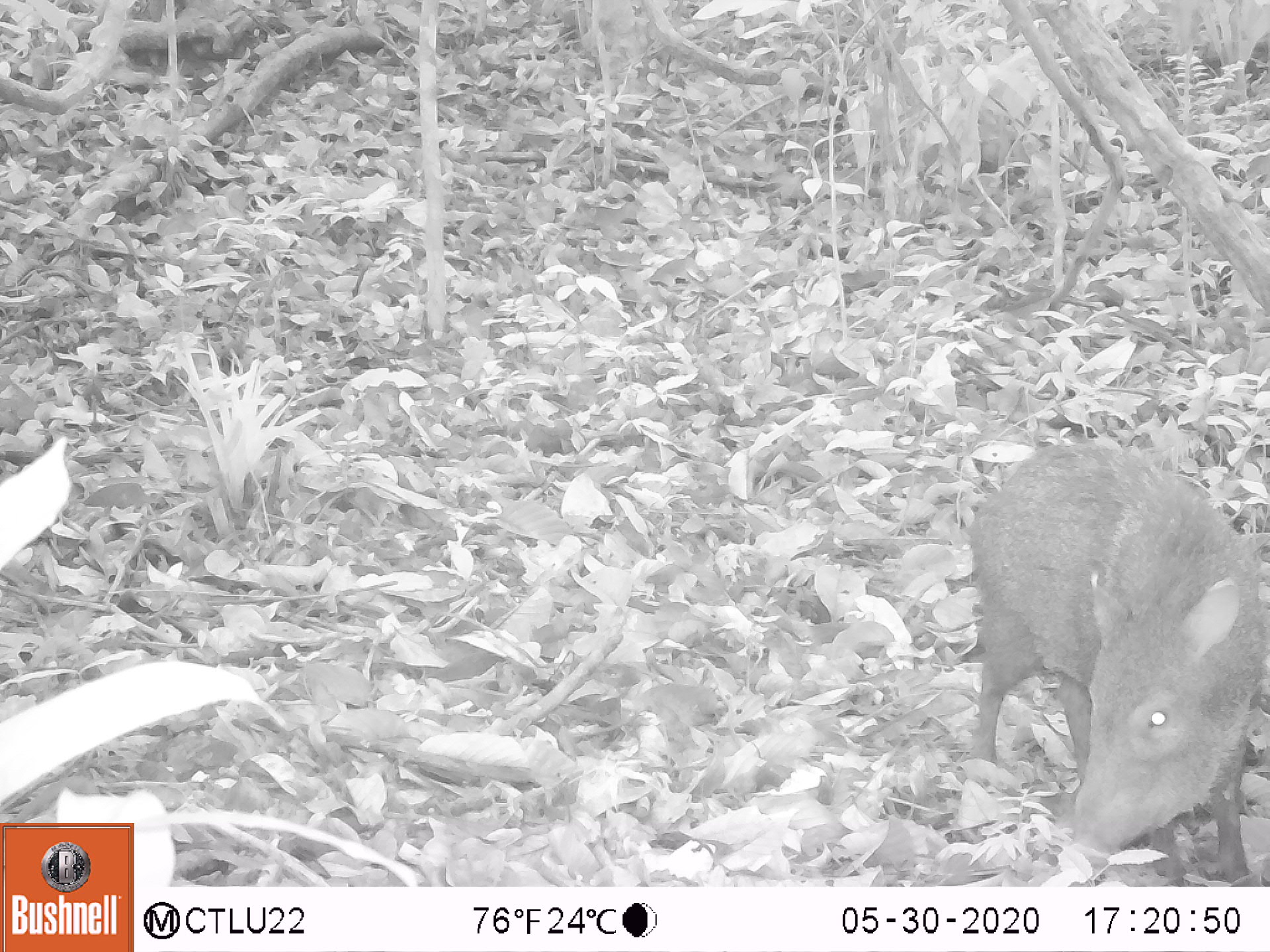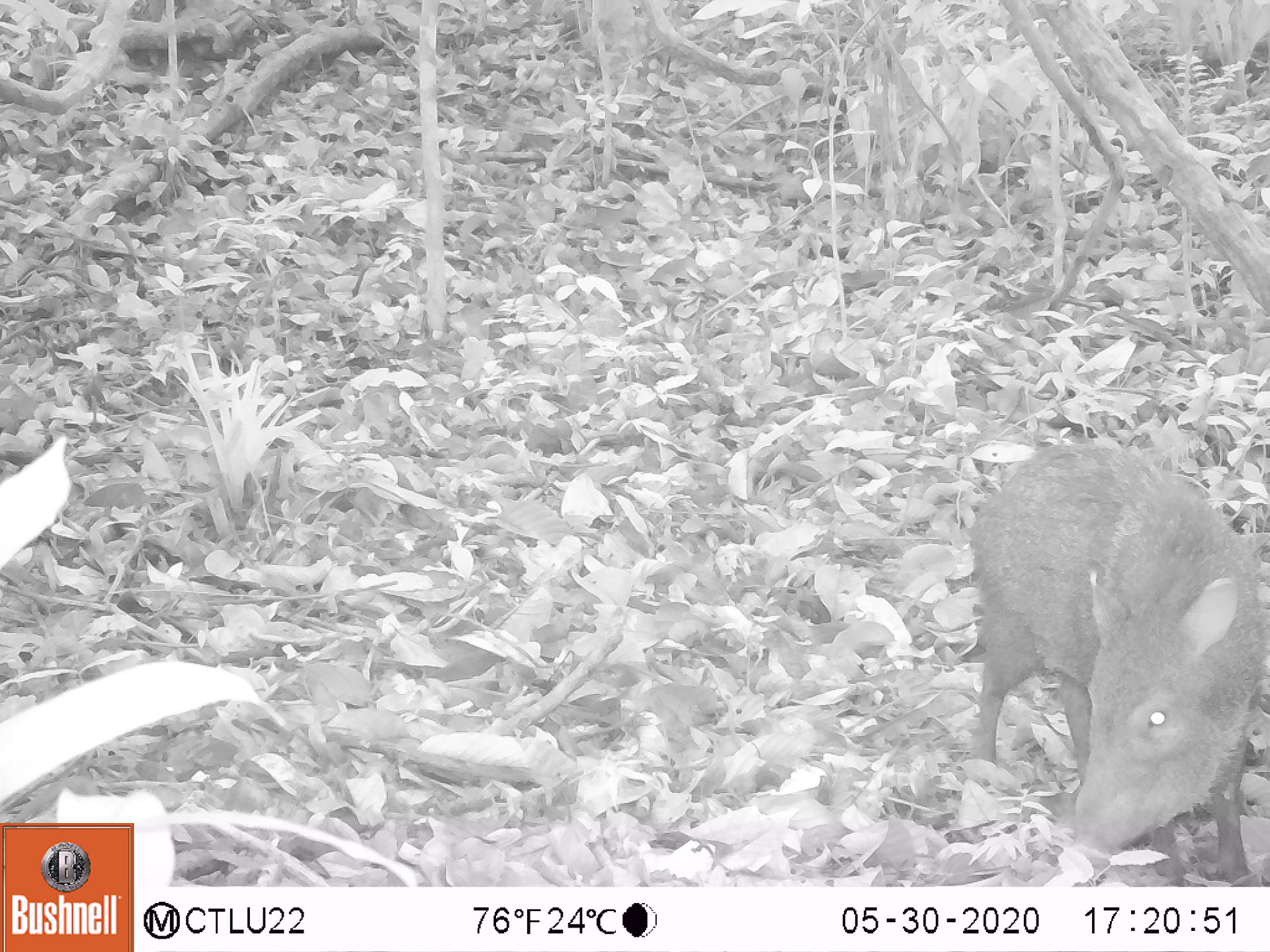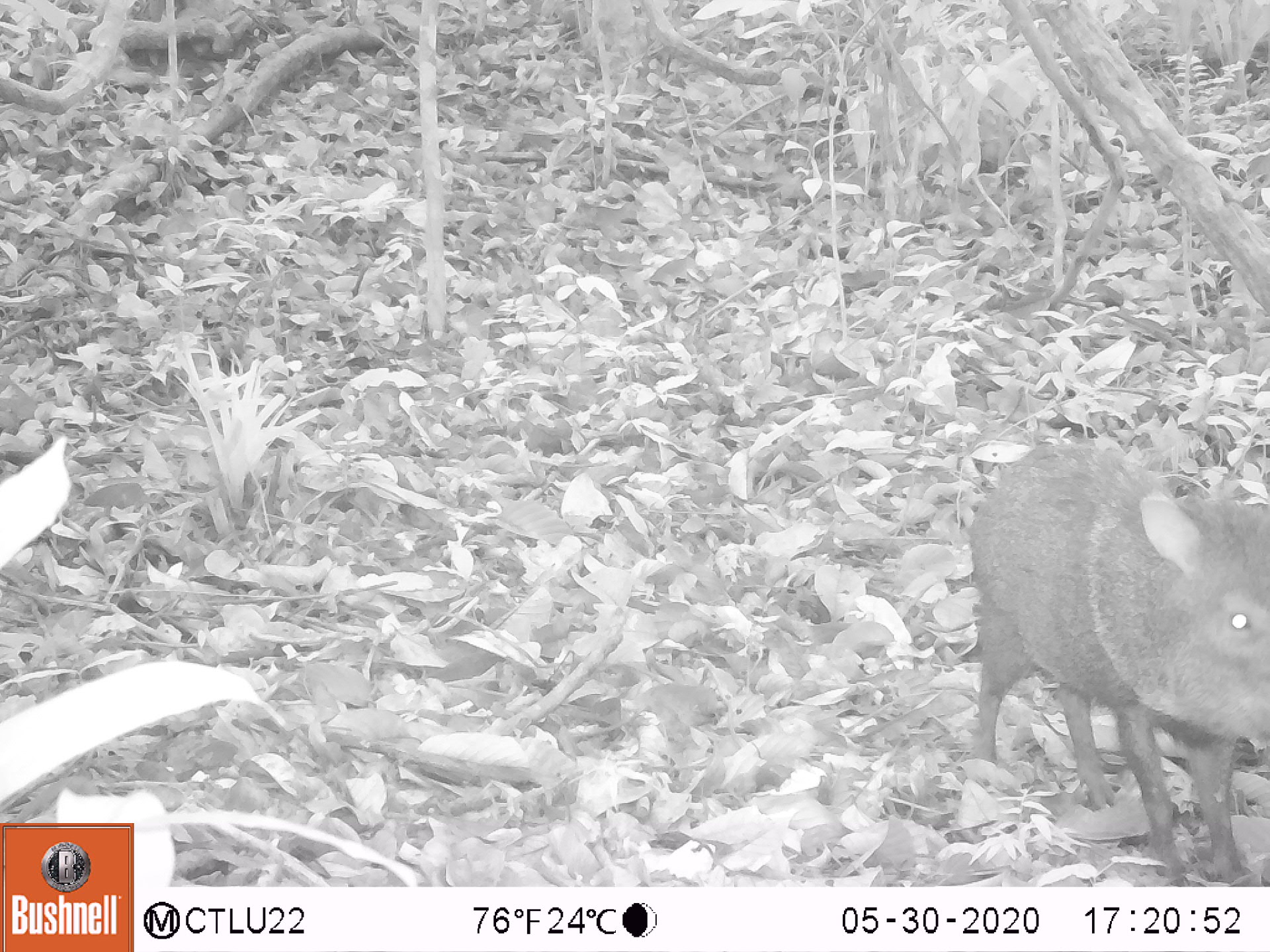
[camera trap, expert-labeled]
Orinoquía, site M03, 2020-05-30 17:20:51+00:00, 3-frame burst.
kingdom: Animalia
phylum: Chordata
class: Mammalia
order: Artiodactyla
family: Tayassuidae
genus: Pecari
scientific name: Pecari tajacu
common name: collared peccary